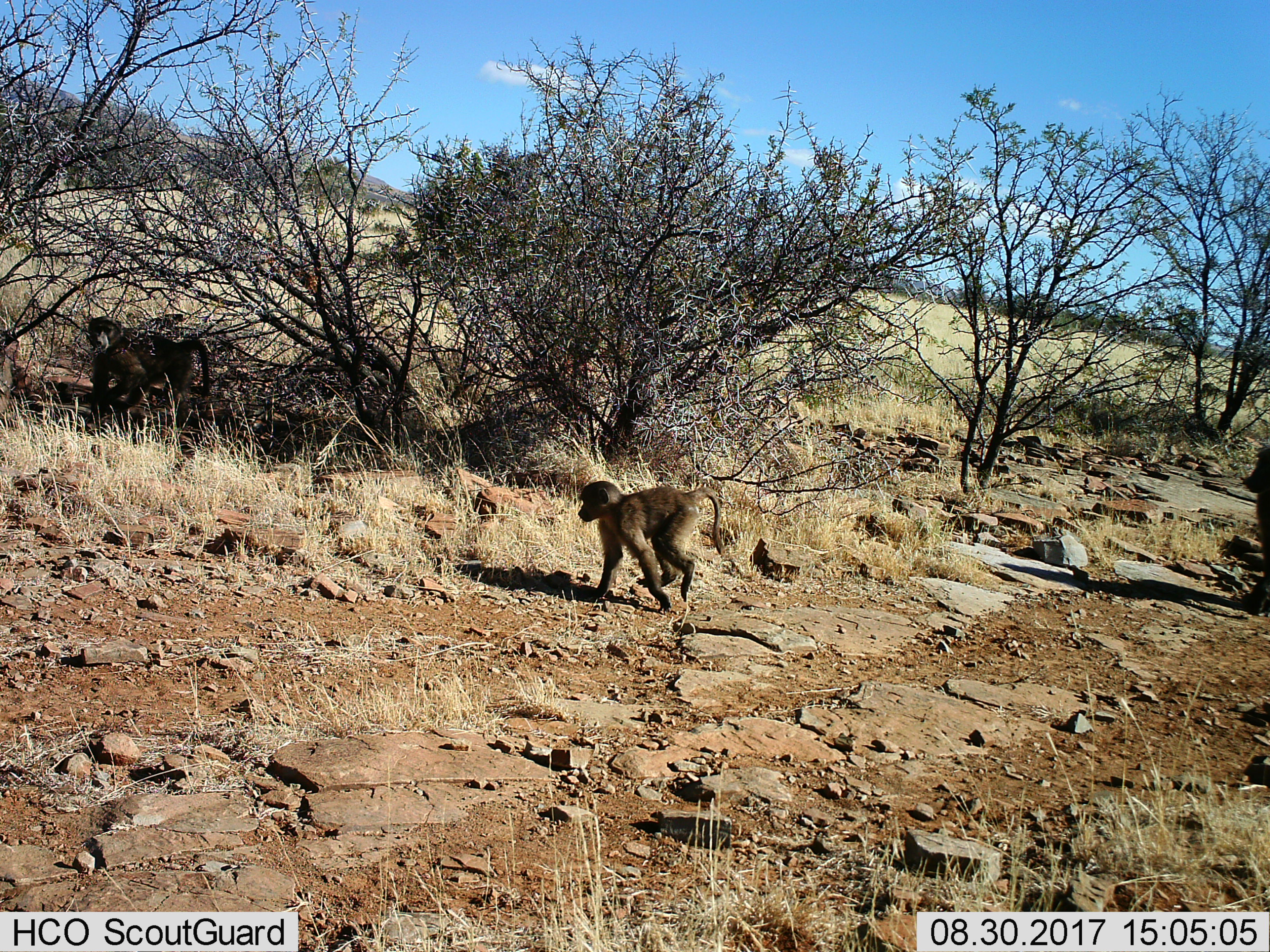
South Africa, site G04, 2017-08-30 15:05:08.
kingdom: Animalia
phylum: Chordata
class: Mammalia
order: Primates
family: Cercopithecidae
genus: Papio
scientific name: Papio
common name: baboon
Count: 2.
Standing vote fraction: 33%.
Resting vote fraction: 0%.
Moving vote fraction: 100%.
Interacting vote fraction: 0%.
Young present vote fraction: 67%.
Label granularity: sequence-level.